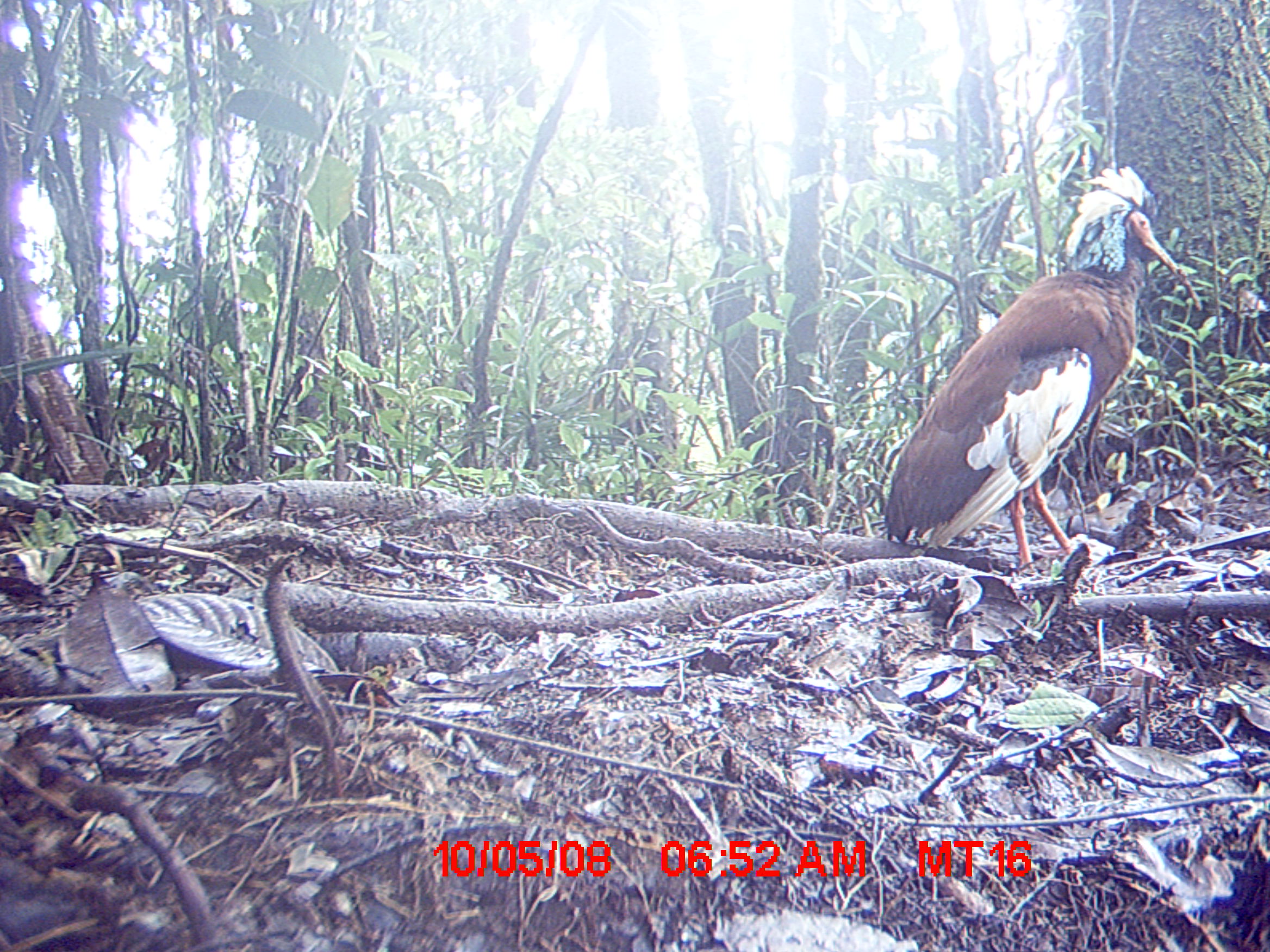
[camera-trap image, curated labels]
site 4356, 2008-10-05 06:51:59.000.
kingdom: Animalia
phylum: Chordata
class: Aves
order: Pelecaniformes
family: Threskiornithidae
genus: Lophotibis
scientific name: Lophotibis cristata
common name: madagascan ibis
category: lophotibis cristataa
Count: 2.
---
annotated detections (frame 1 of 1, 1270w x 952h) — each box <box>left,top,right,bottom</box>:
lophotibis cristataa: <box>880,164,1200,569</box>